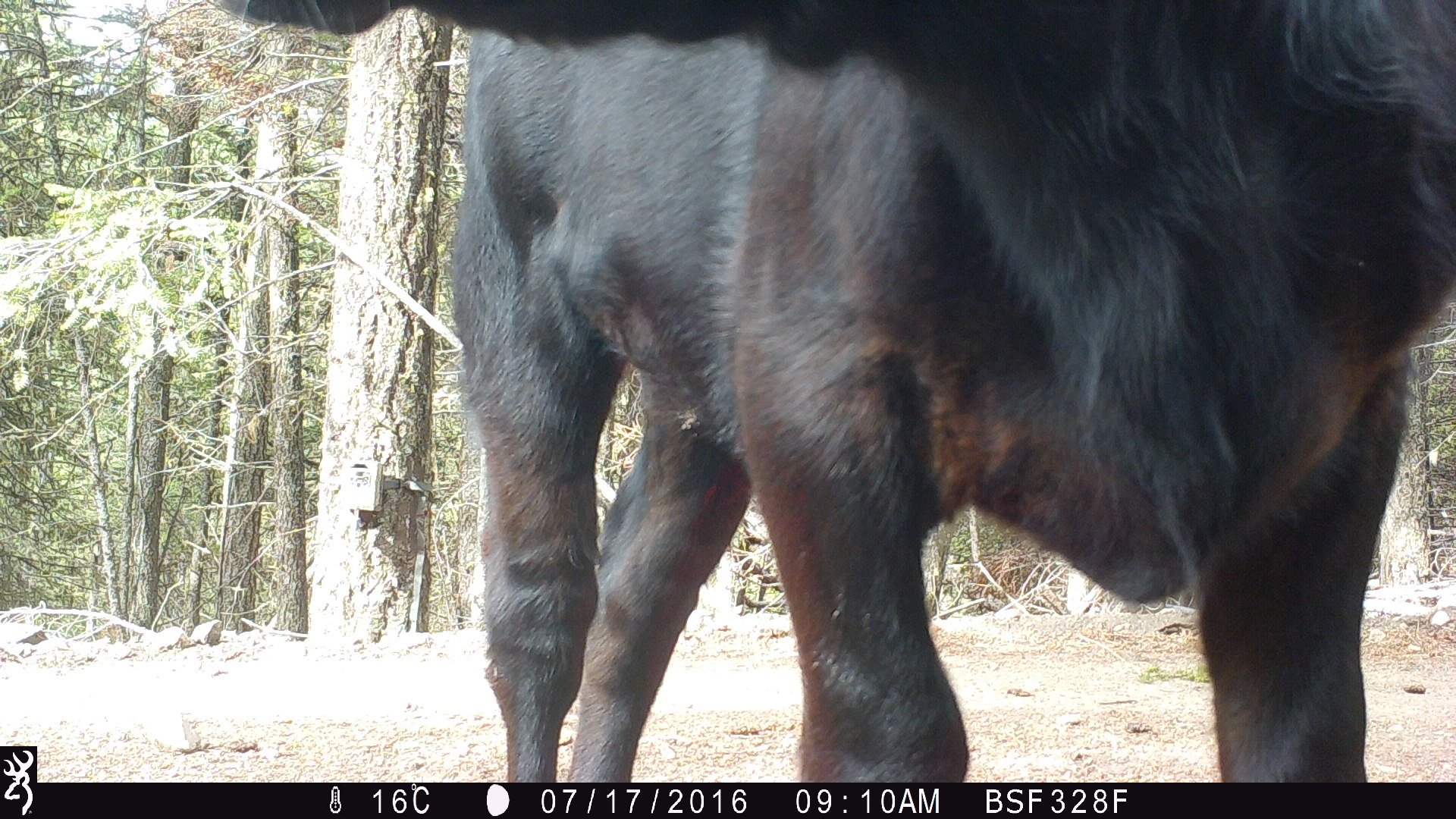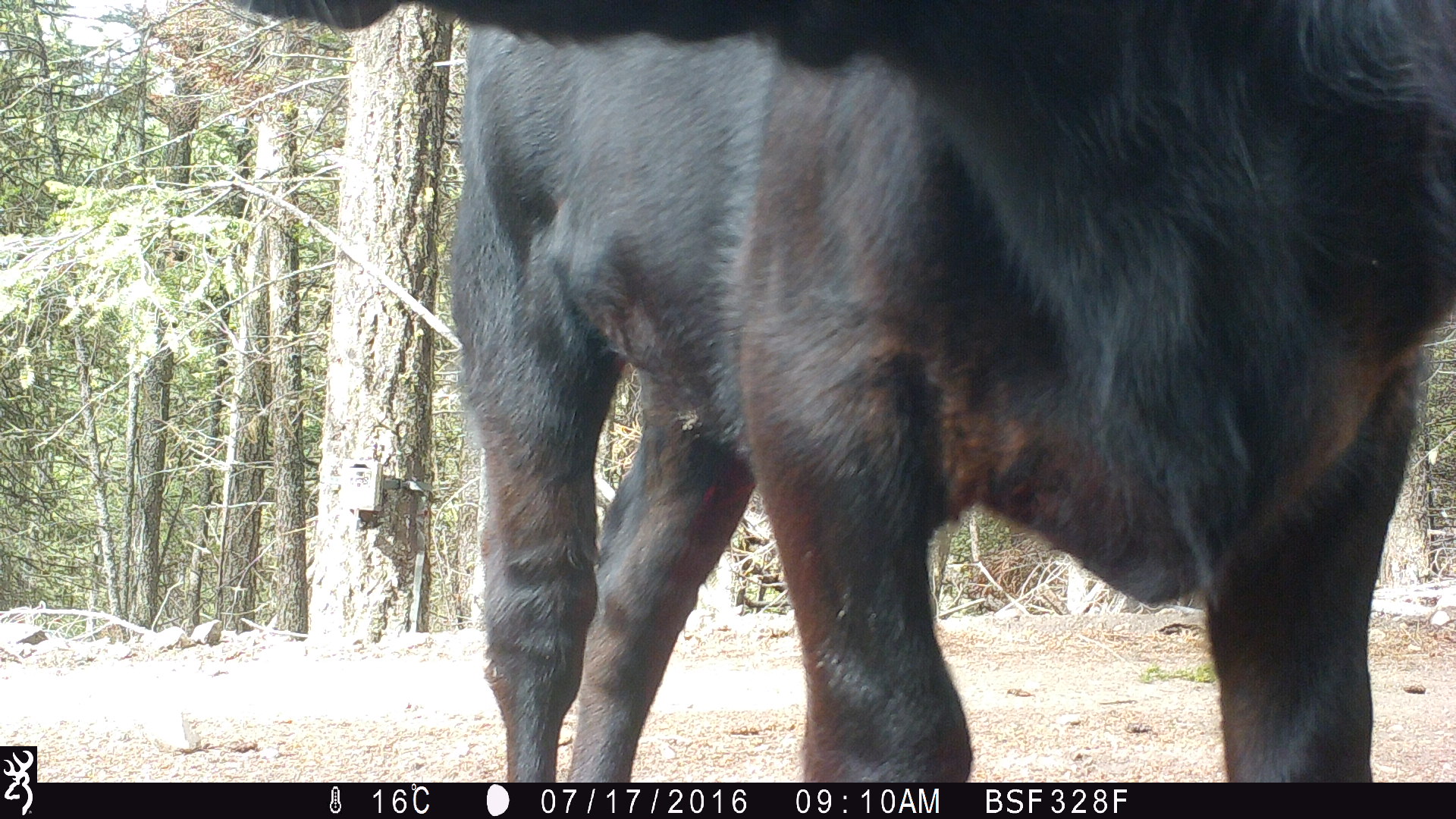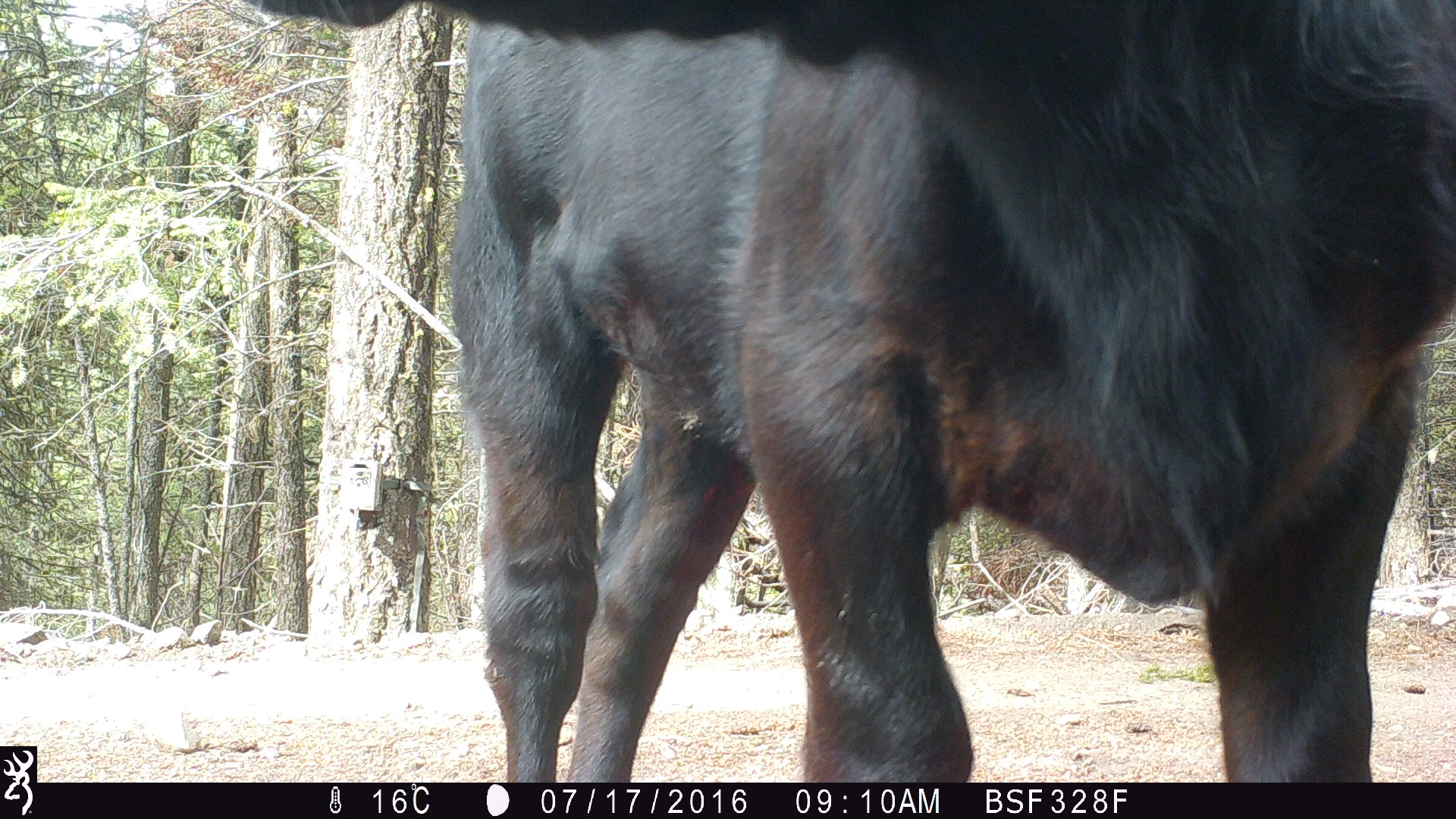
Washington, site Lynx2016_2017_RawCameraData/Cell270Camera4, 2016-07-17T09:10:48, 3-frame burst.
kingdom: Animalia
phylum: Chordata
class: Mammalia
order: Artiodactyla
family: Bovidae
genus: Bos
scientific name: Bos taurus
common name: domestic cattle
Domestic cattle (Bos taurus). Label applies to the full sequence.